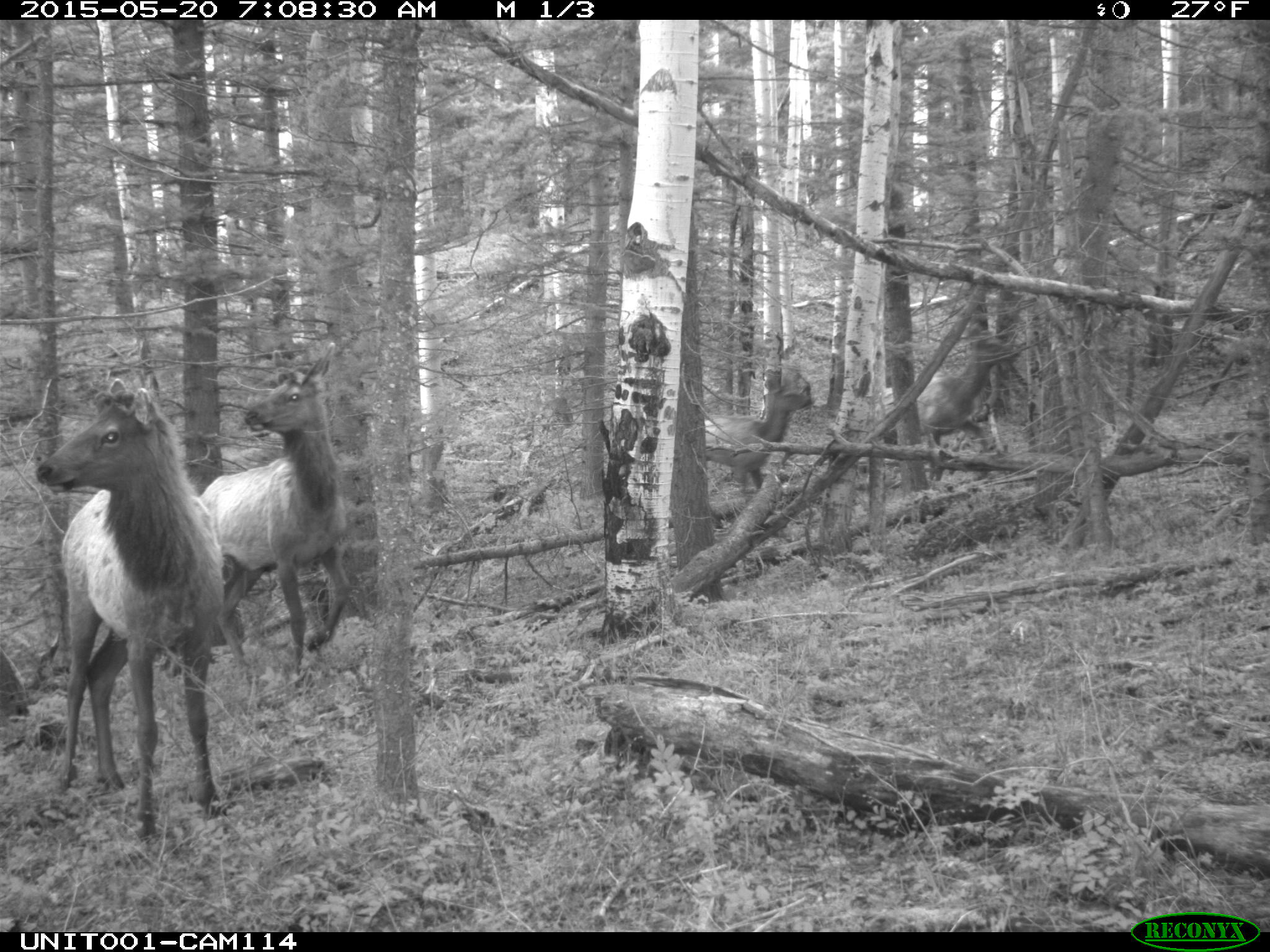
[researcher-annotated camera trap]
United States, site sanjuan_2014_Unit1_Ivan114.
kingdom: Animalia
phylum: Chordata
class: Mammalia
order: Artiodactyla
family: Cervidae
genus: Cervus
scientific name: Cervus elaphus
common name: red deer